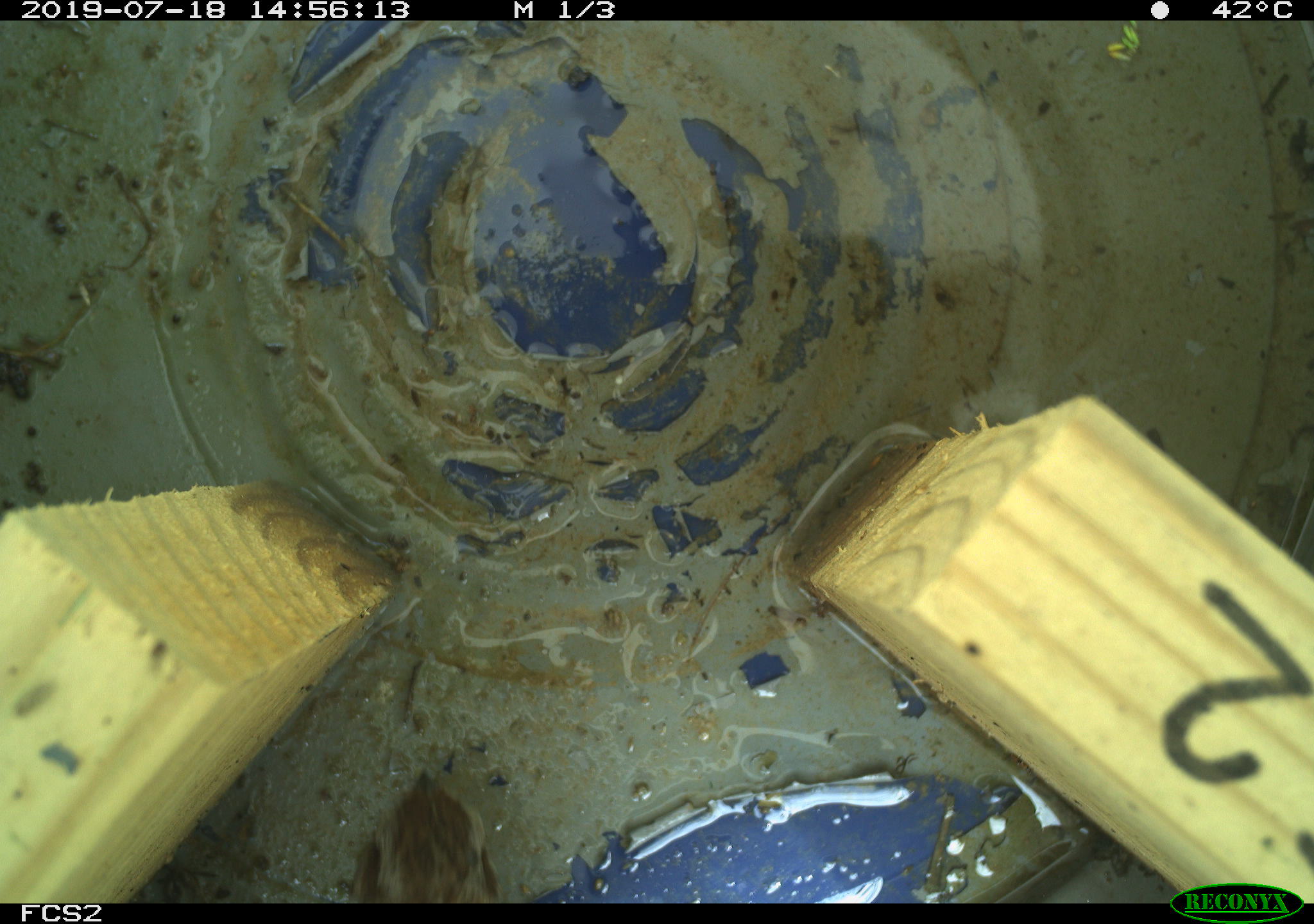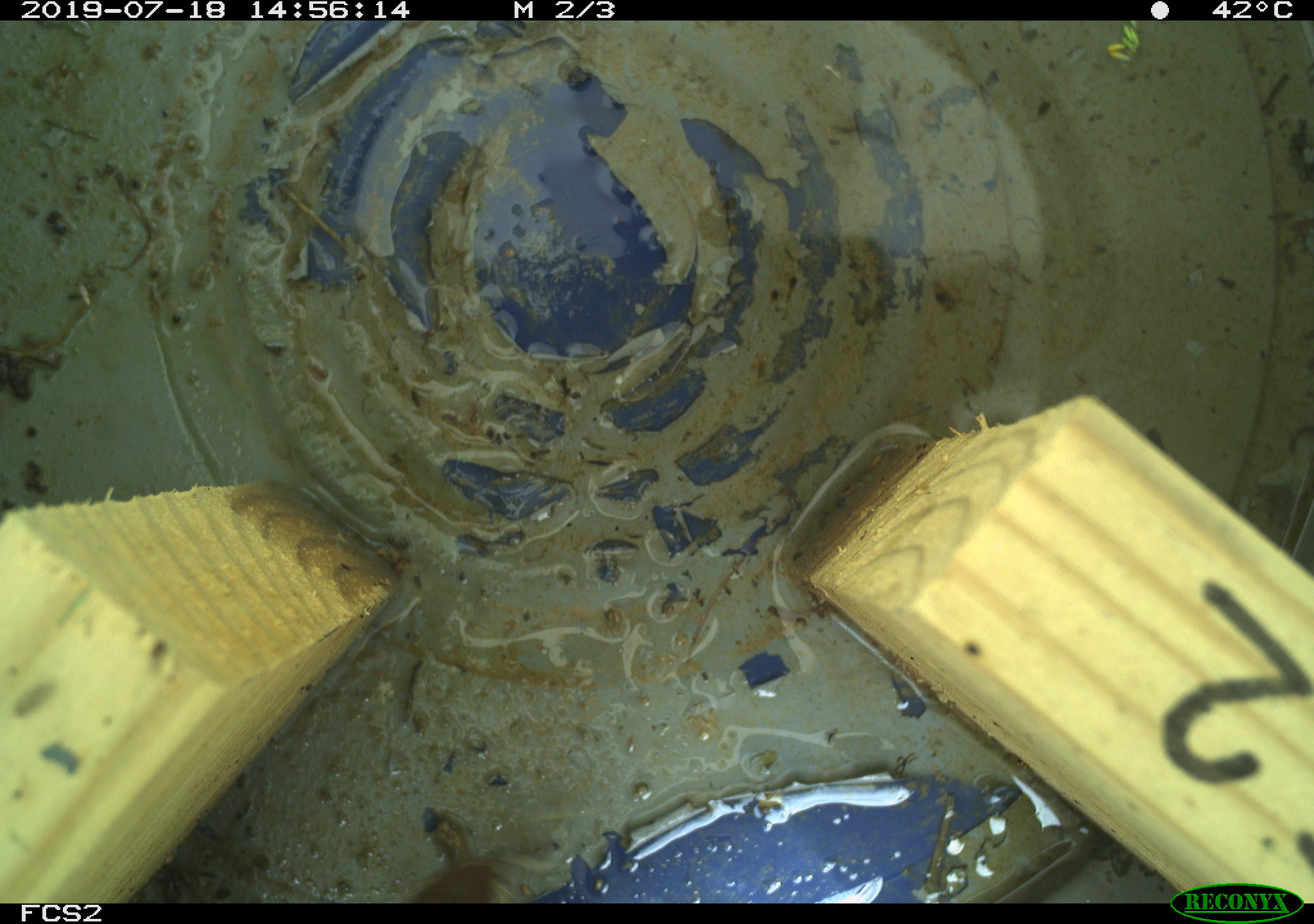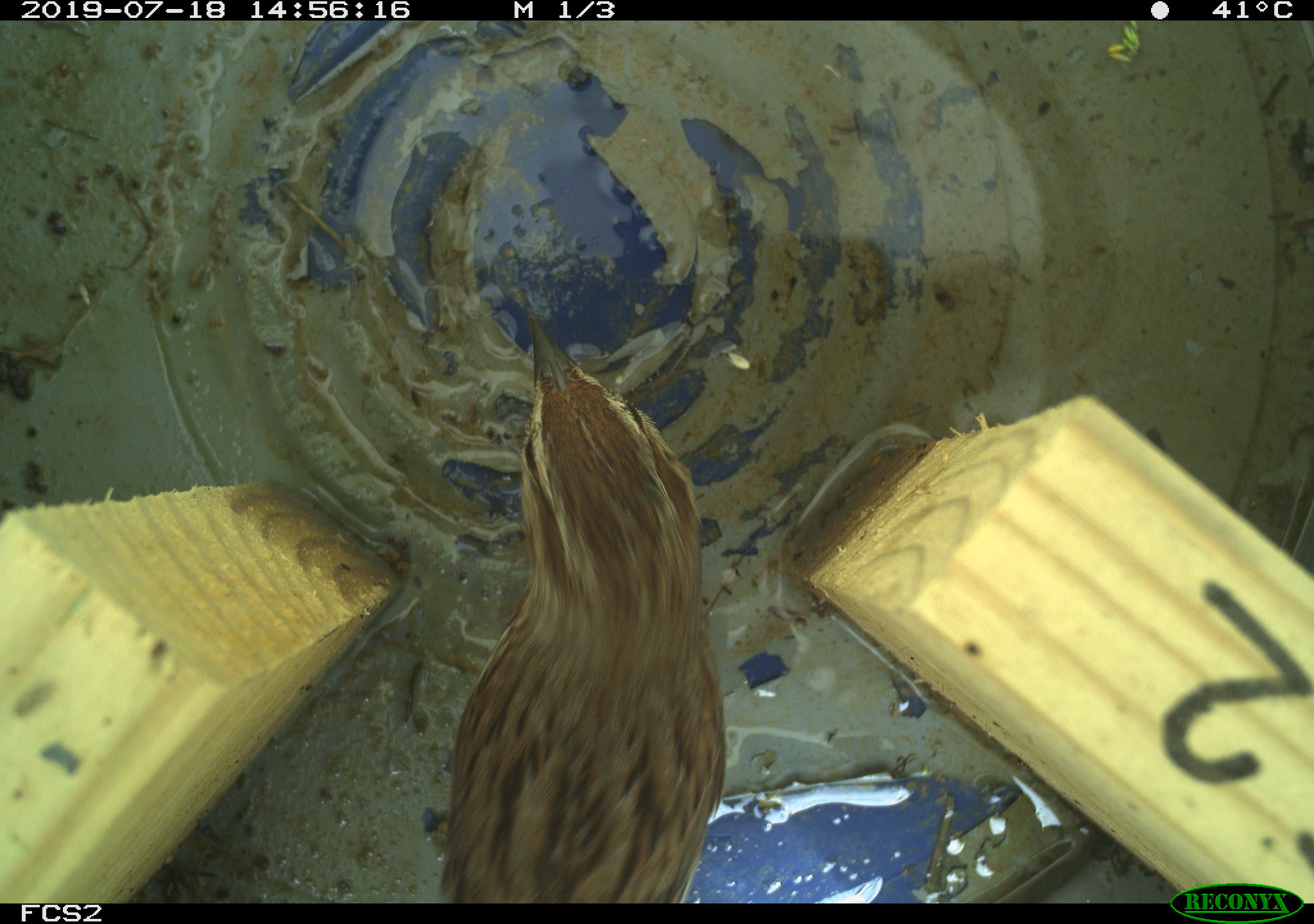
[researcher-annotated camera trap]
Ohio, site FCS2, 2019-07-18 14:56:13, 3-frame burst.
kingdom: Animalia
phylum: Chordata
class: Aves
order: Passeriformes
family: Passerellidae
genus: Melospiza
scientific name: Melospiza melodia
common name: song sparrow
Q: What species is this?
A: Song sparrow (Melospiza melodia).